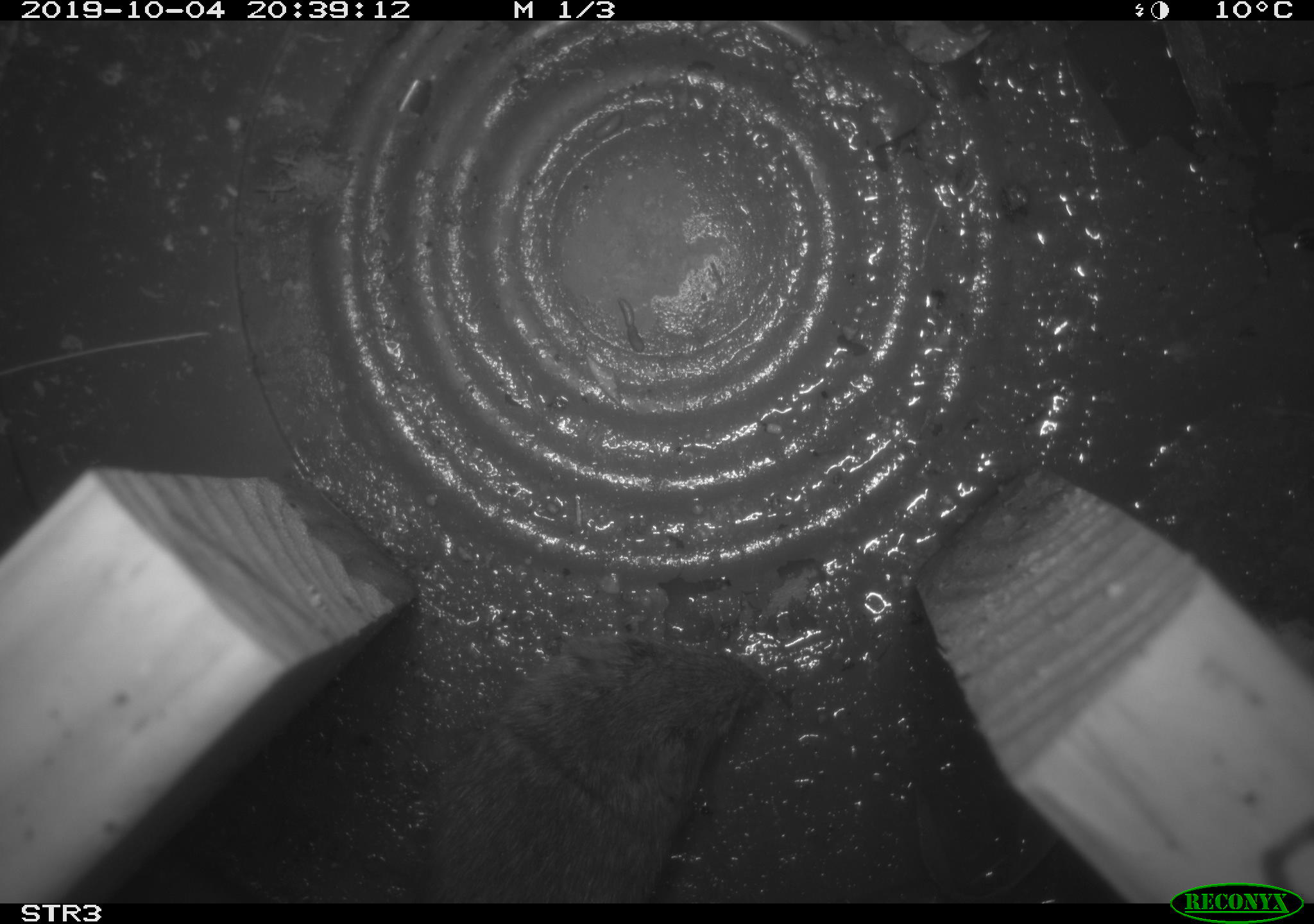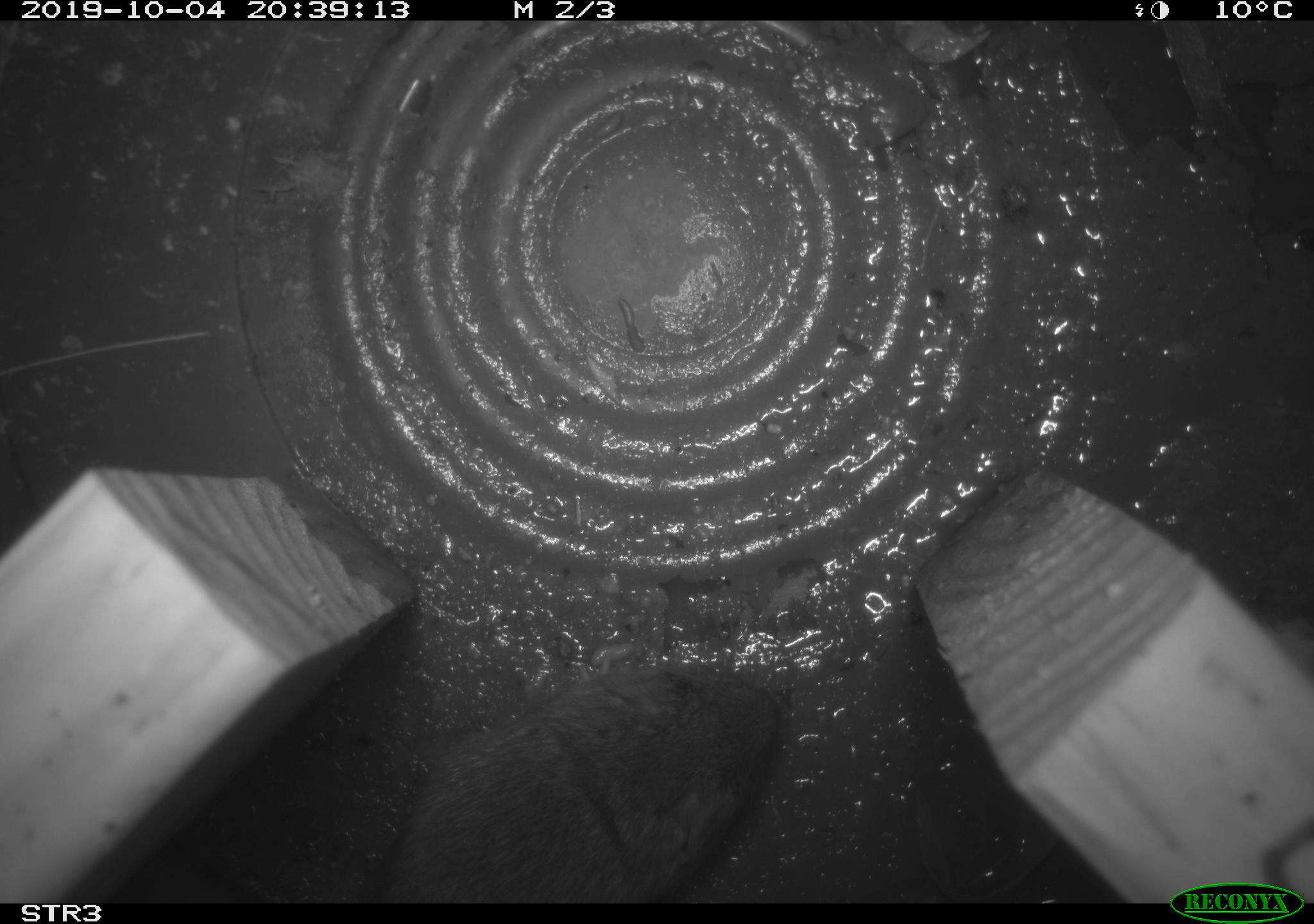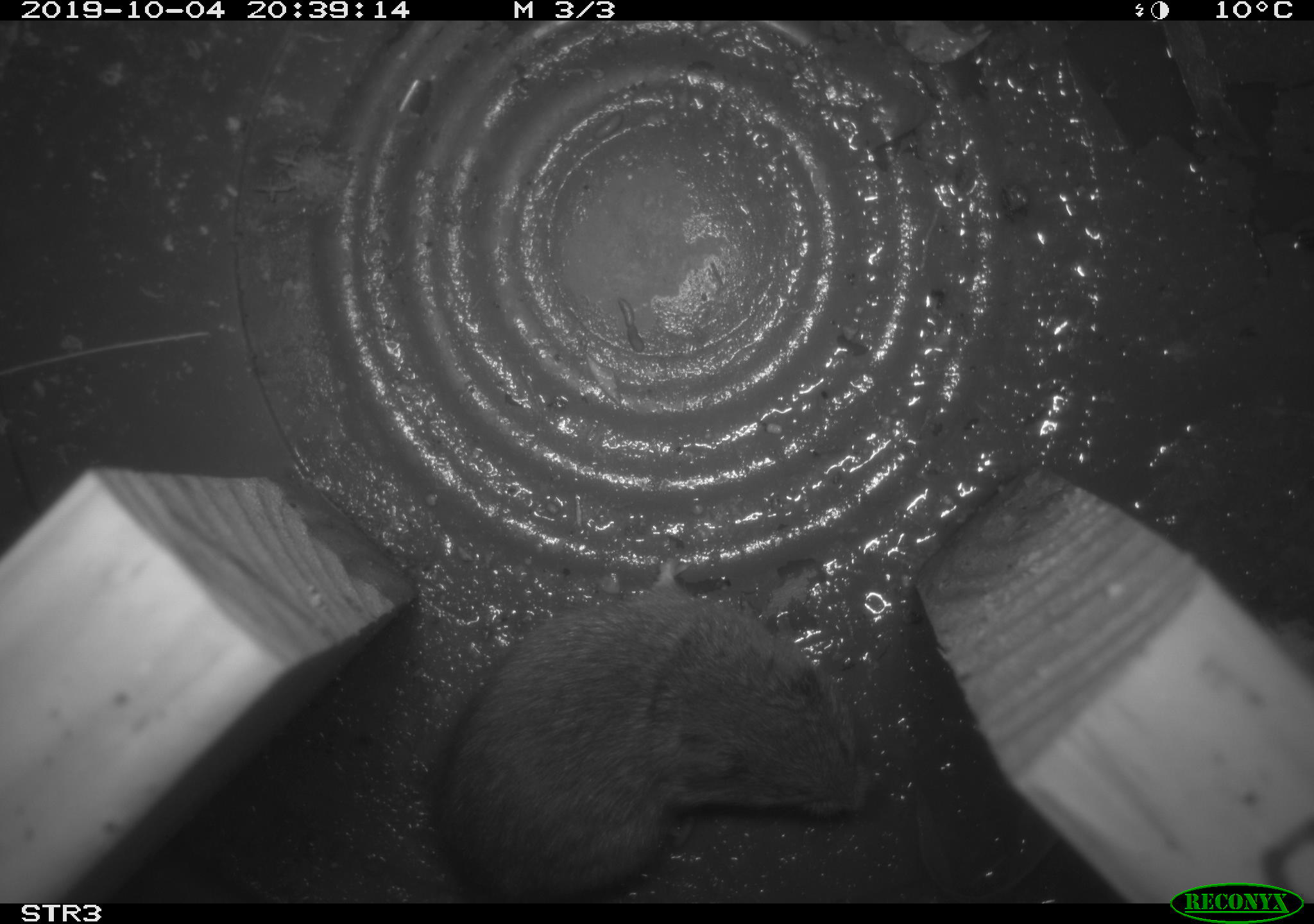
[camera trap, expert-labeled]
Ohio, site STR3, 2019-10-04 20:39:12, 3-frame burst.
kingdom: Animalia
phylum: Chordata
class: Mammalia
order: Rodentia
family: Cricetidae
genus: Microtus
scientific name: Microtus pennsylvanicus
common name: meadow vole